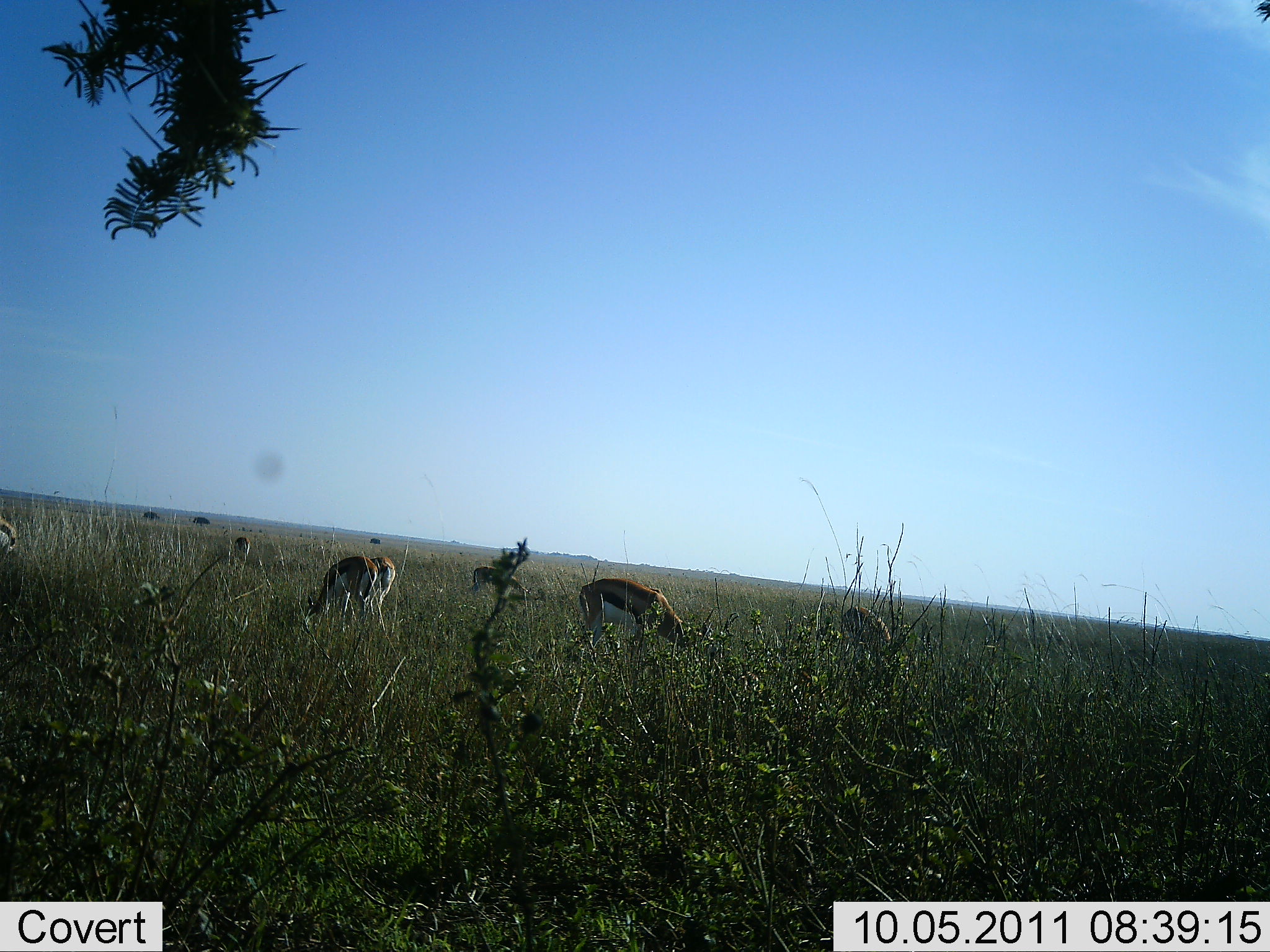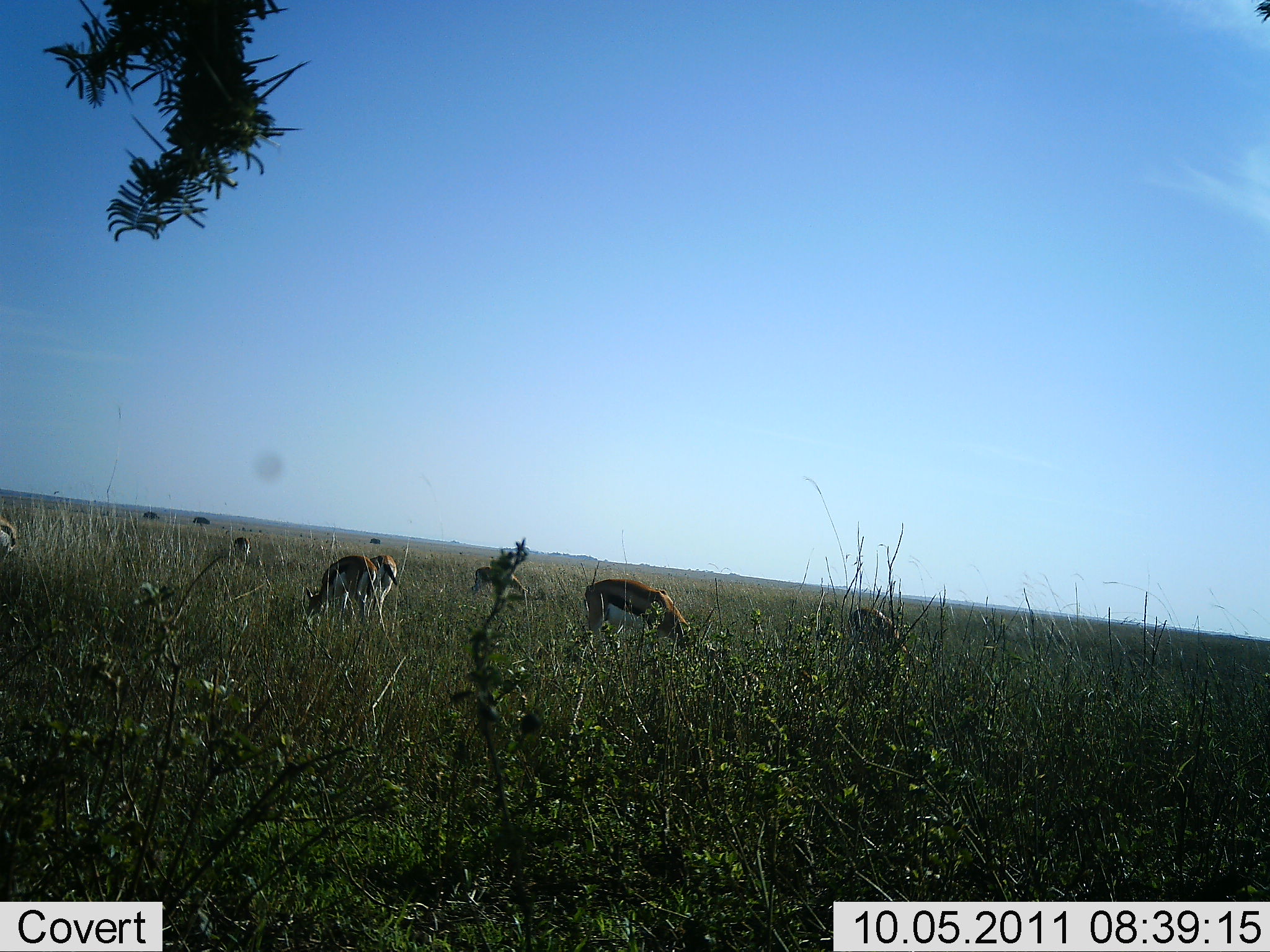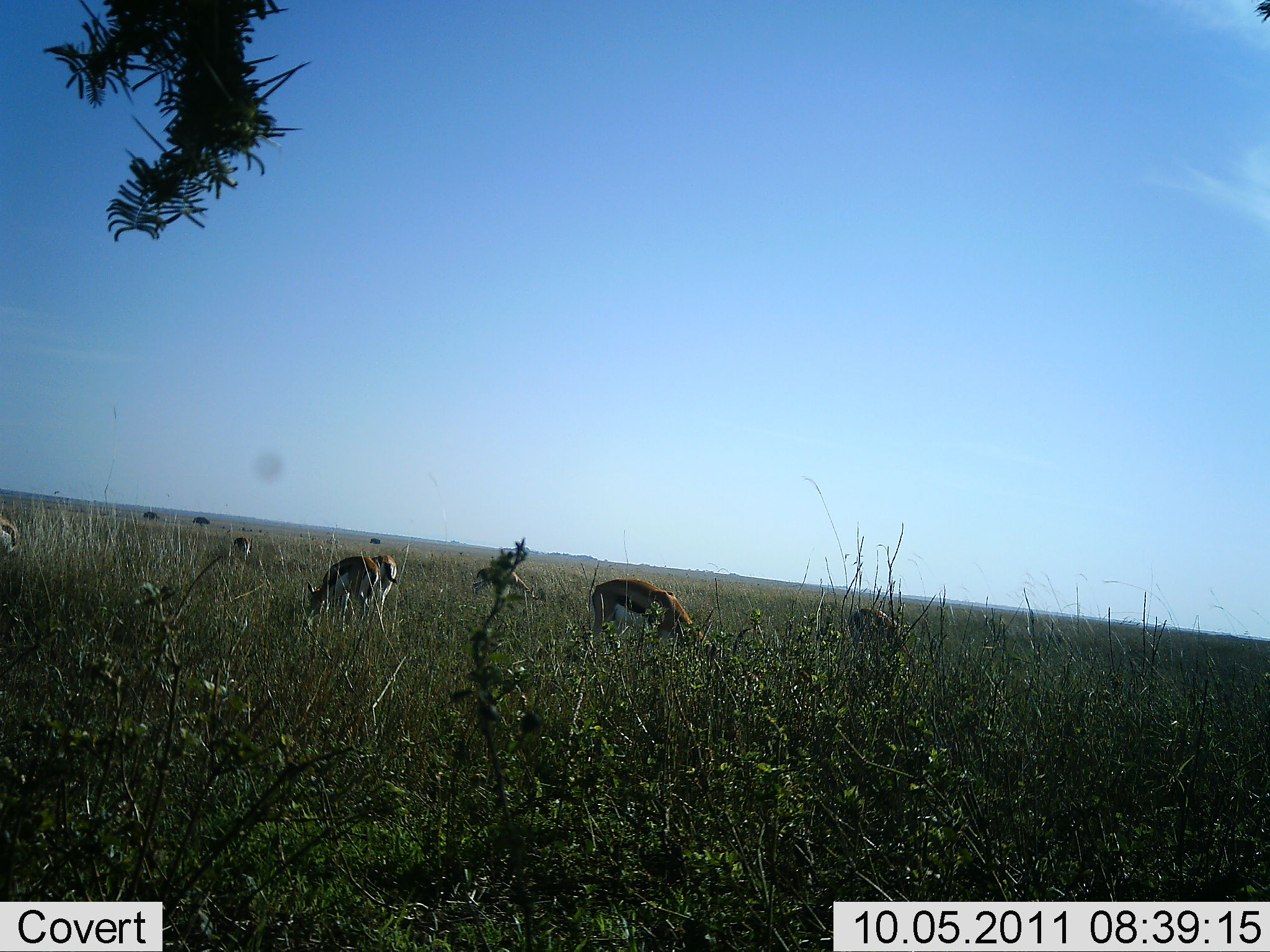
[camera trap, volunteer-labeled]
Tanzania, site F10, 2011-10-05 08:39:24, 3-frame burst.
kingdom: Animalia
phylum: Chordata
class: Mammalia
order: Artiodactyla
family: Bovidae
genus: Eudorcas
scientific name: Eudorcas thomsonii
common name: thomson's gazelle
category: gazellethomsons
Gazellethomsons (thomson's gazelle) (Eudorcas thomsonii), count 5. Behavior (volunteer vote fractions): standing 38%, resting 0%, moving 0%, interacting 0%. Young present (vote fraction): 0%. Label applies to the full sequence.